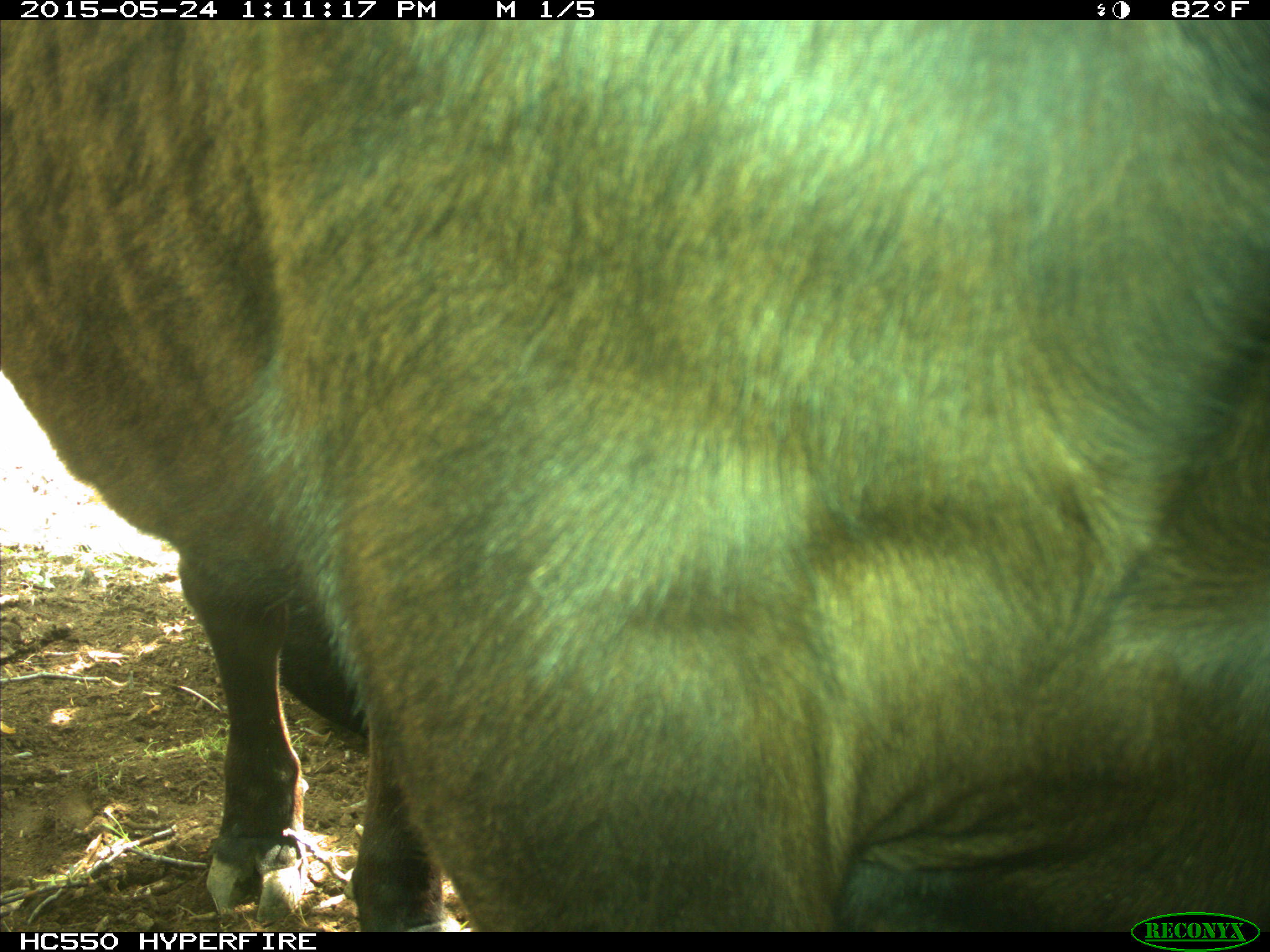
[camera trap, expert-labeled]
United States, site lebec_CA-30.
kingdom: Animalia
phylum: Chordata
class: Mammalia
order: Artiodactyla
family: Bovidae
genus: Bos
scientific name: Bos taurus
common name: domestic cow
Bos taurus (domestic cow).